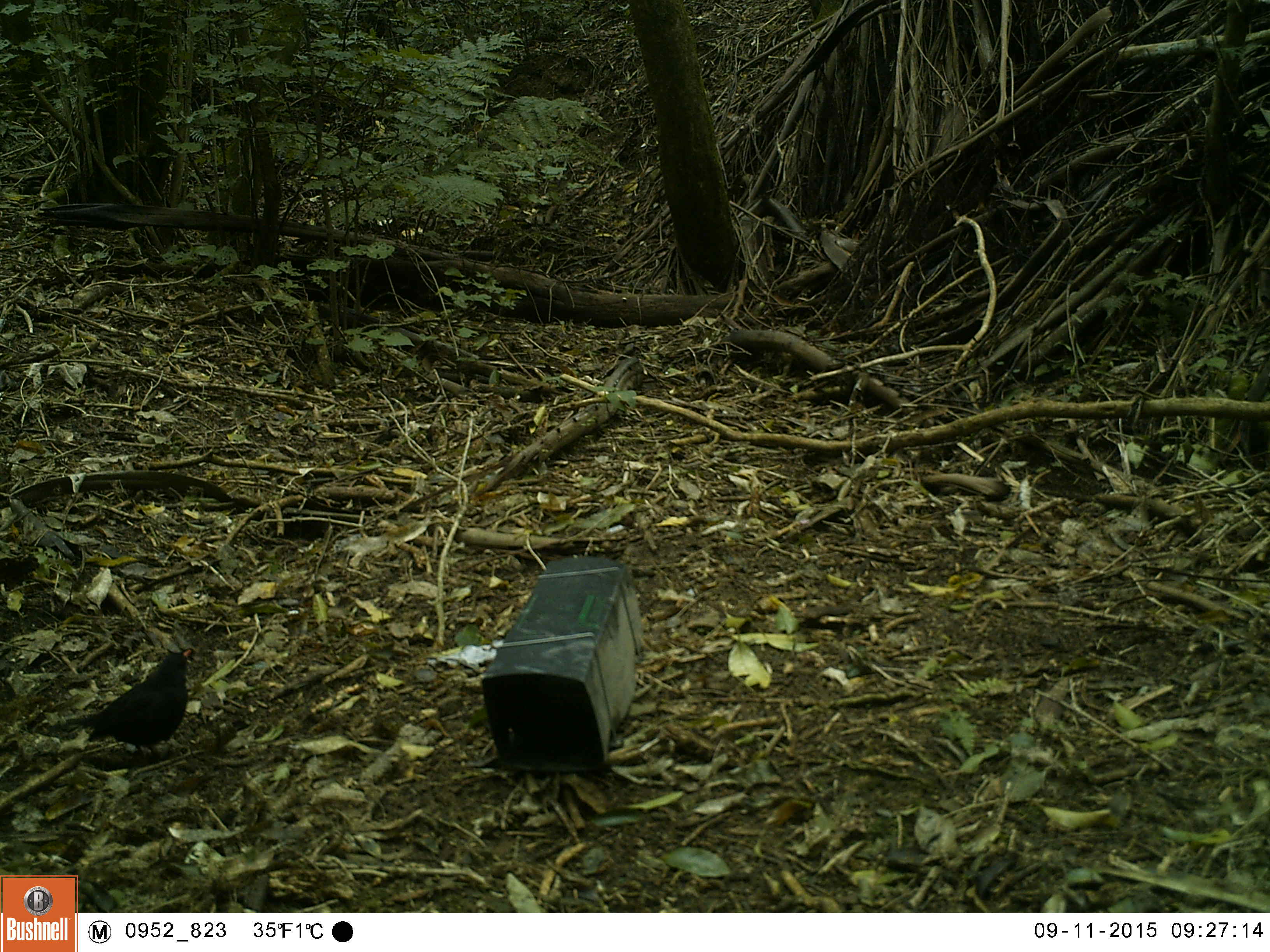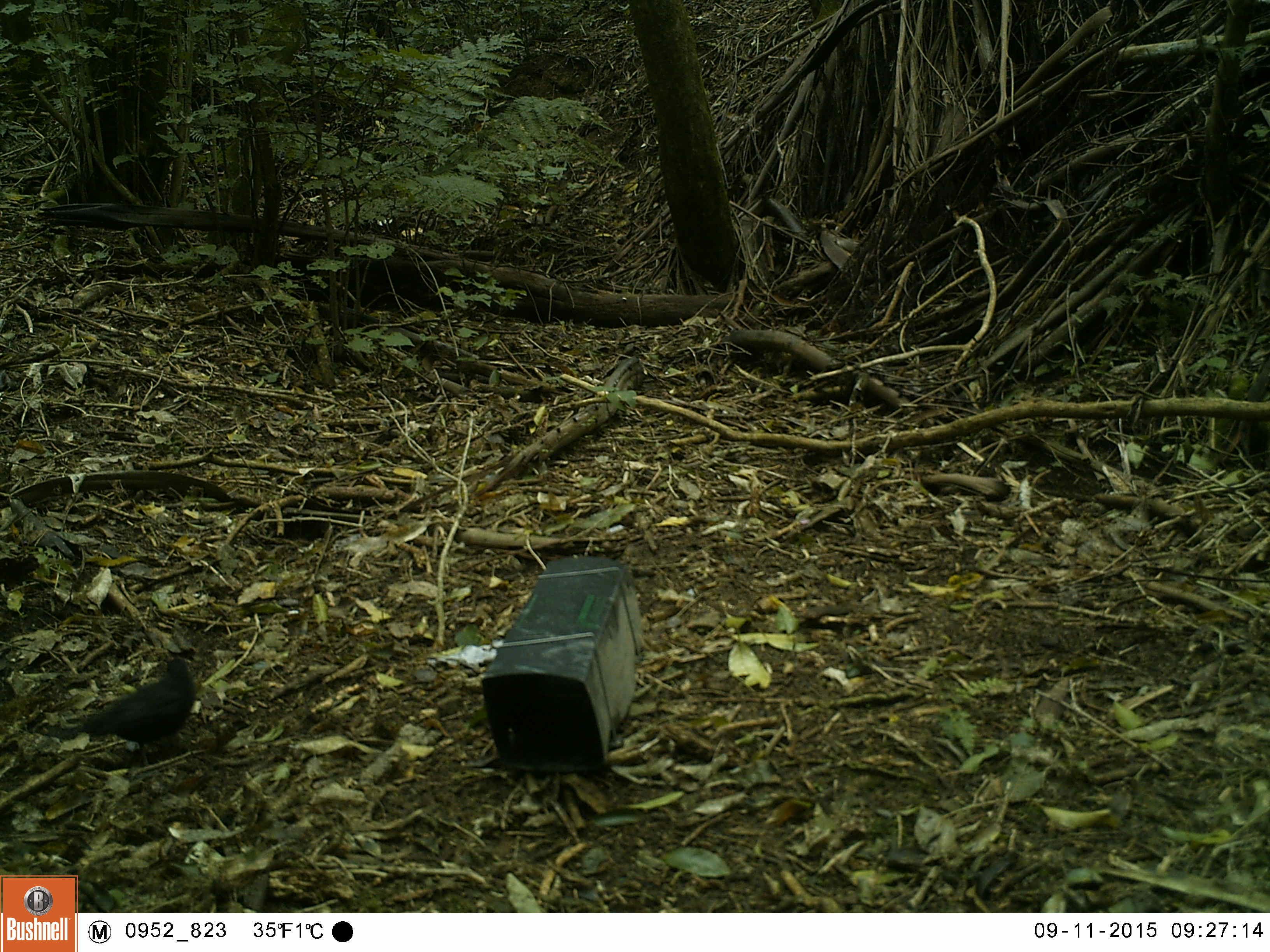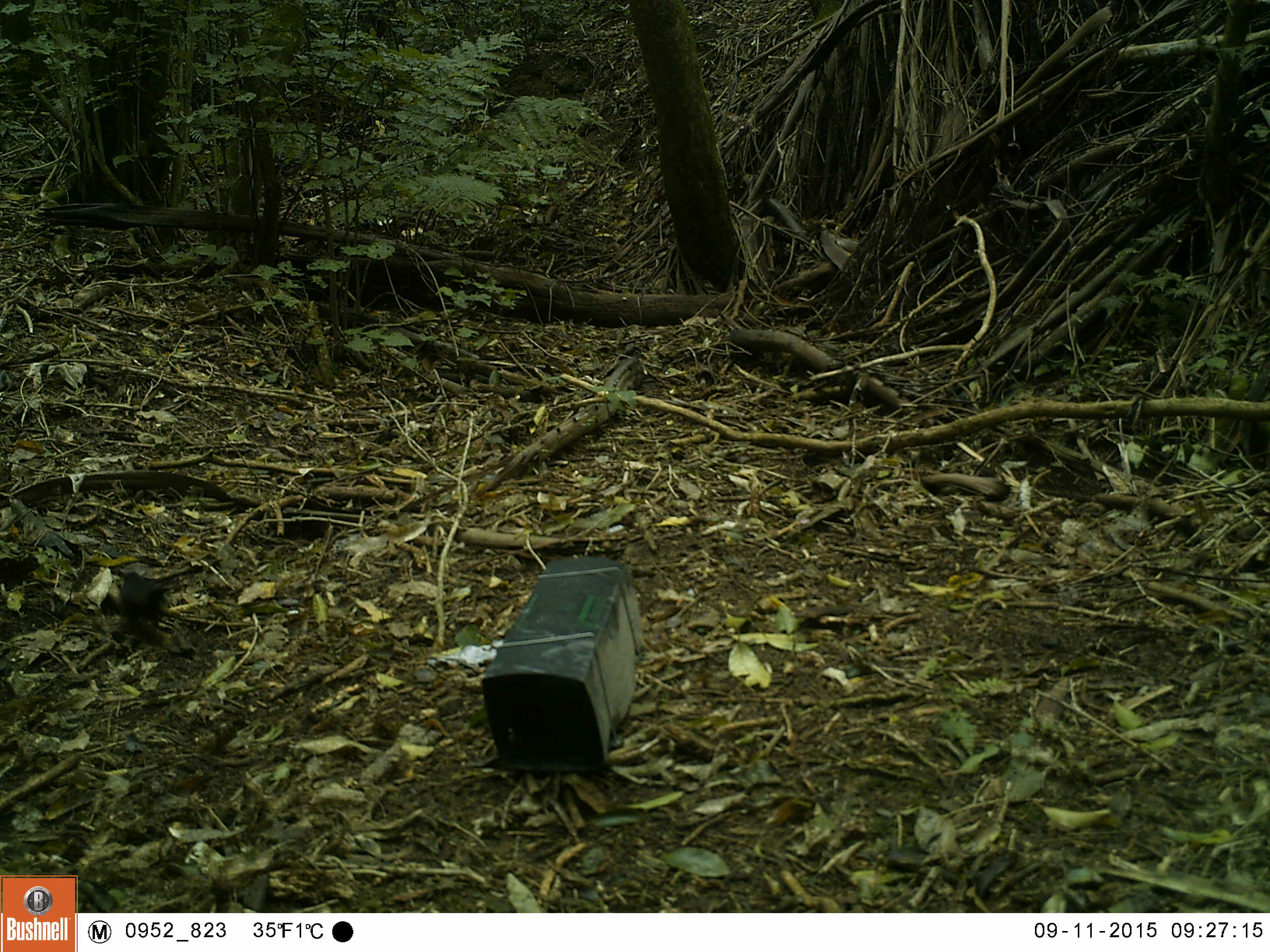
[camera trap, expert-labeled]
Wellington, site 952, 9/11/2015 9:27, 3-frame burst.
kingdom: Animalia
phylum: Chordata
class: Aves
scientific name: Aves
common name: bird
Bird (Aves).